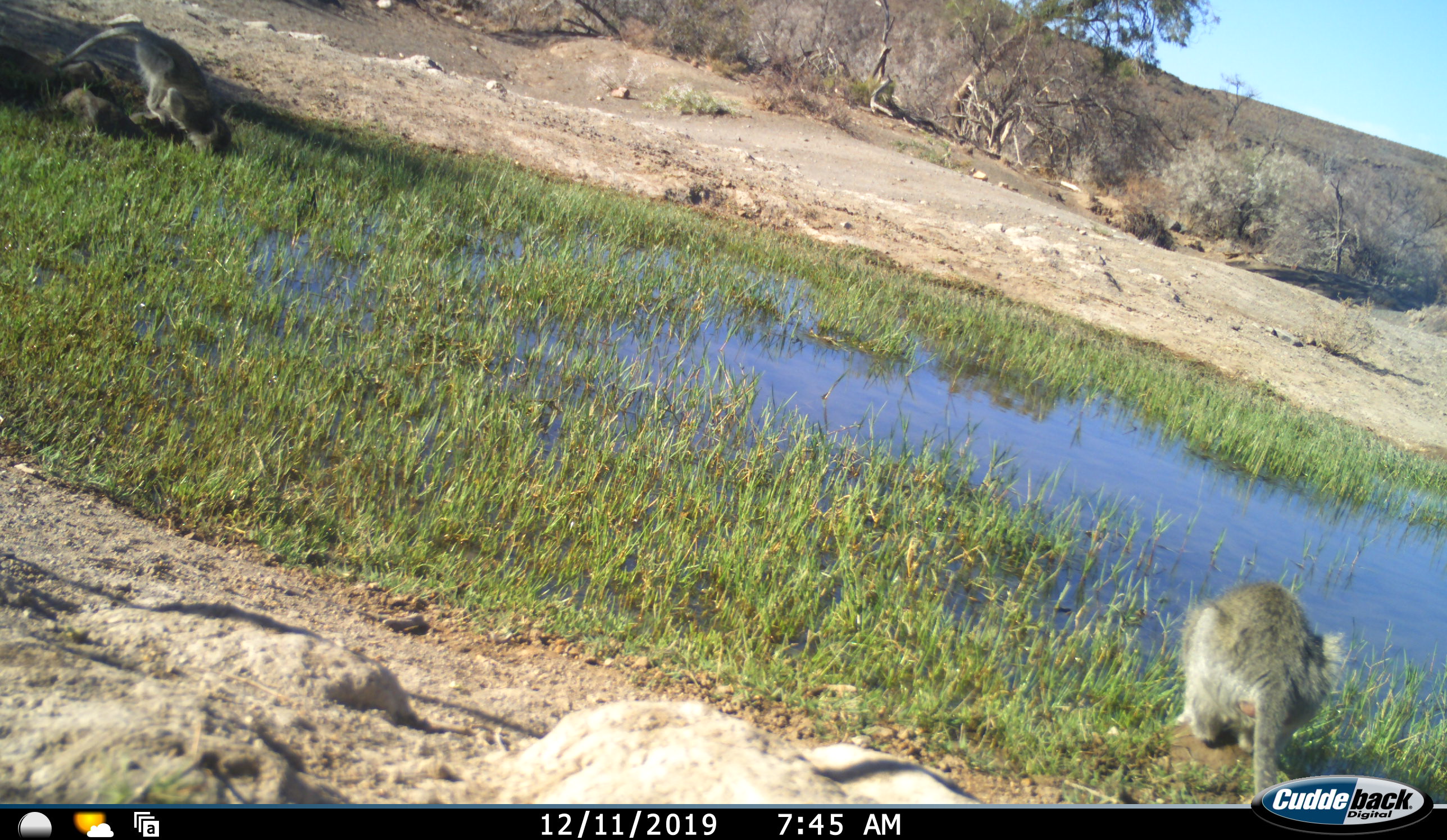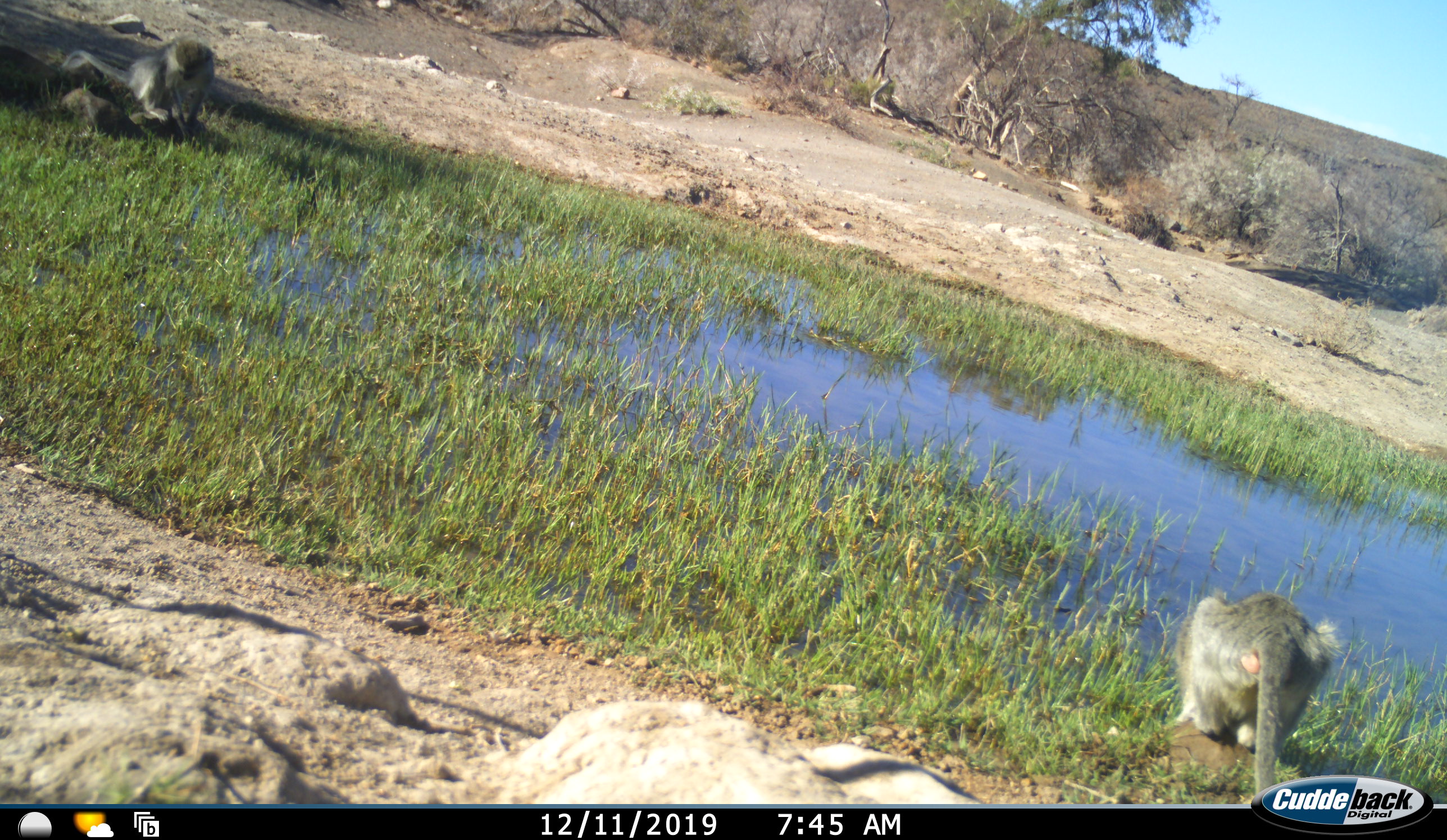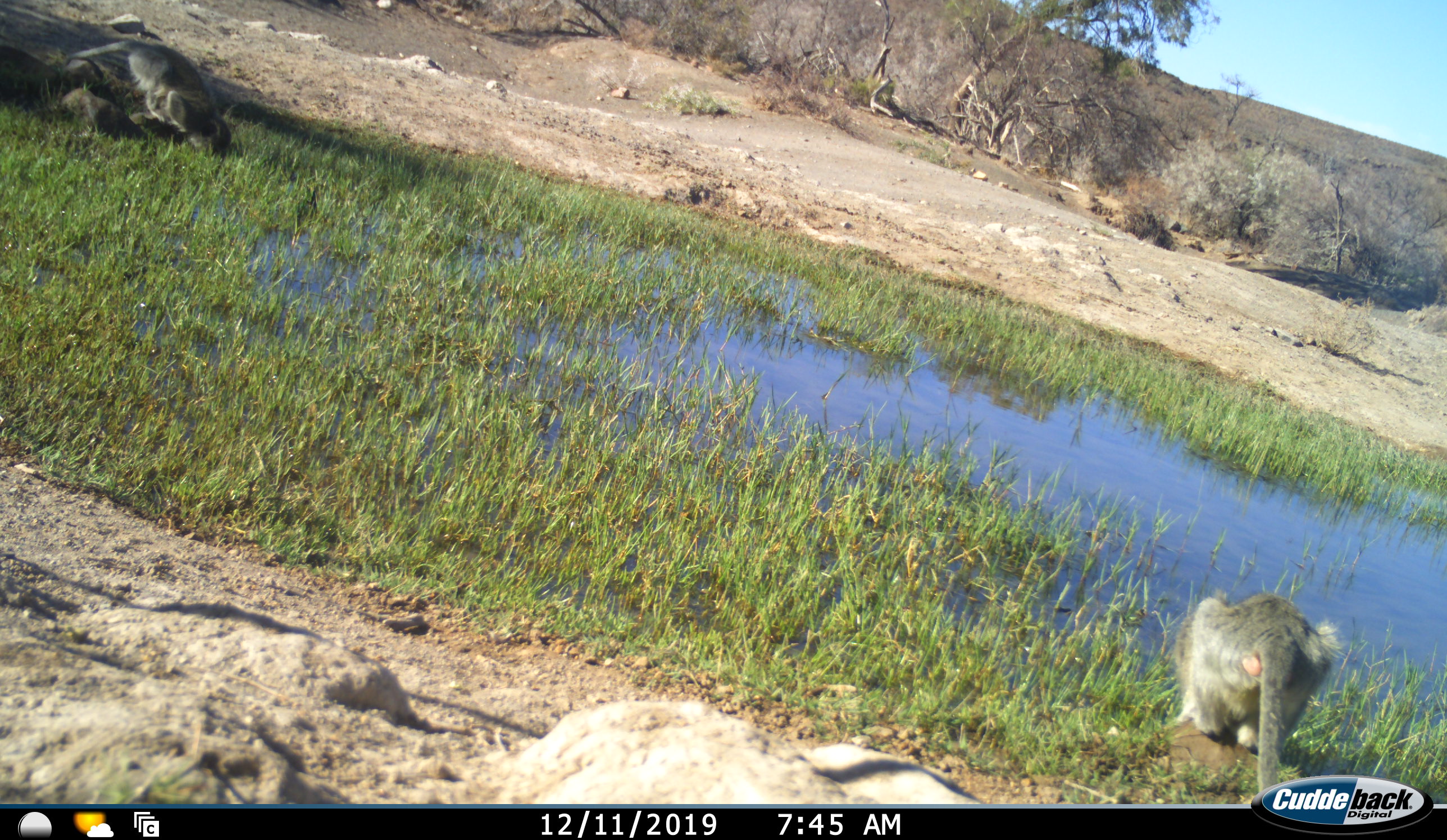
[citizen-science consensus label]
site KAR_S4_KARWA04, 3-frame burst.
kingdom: Animalia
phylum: Chordata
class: Mammalia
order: Primates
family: Cercopithecidae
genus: Chlorocebus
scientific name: Chlorocebus pygerythrus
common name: vervet monkey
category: monkeyvervet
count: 2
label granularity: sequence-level